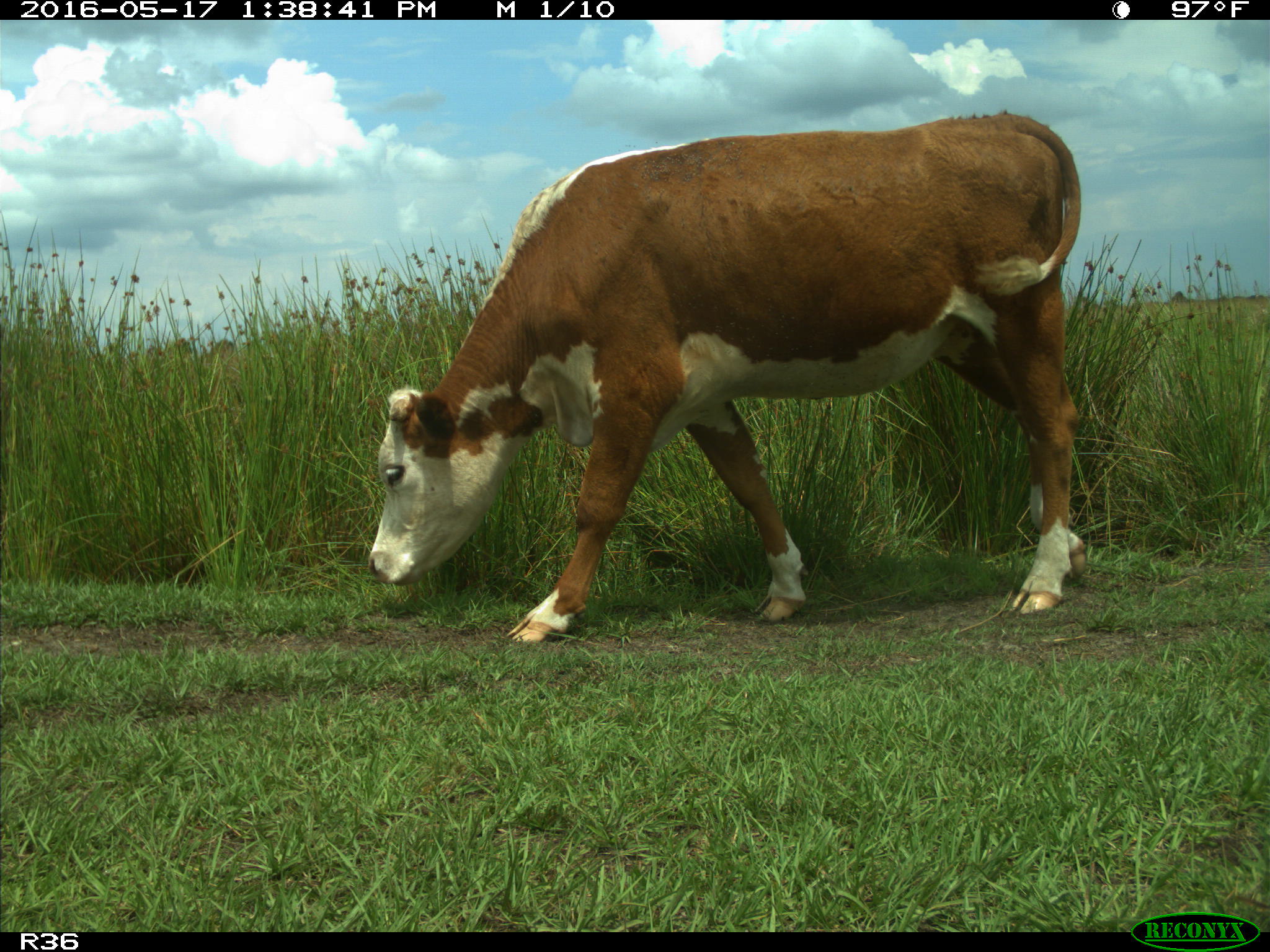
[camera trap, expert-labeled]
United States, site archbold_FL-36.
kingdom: Animalia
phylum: Chordata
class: Mammalia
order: Artiodactyla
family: Bovidae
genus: Bos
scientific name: Bos taurus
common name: domestic cow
Bos taurus (domestic cow).